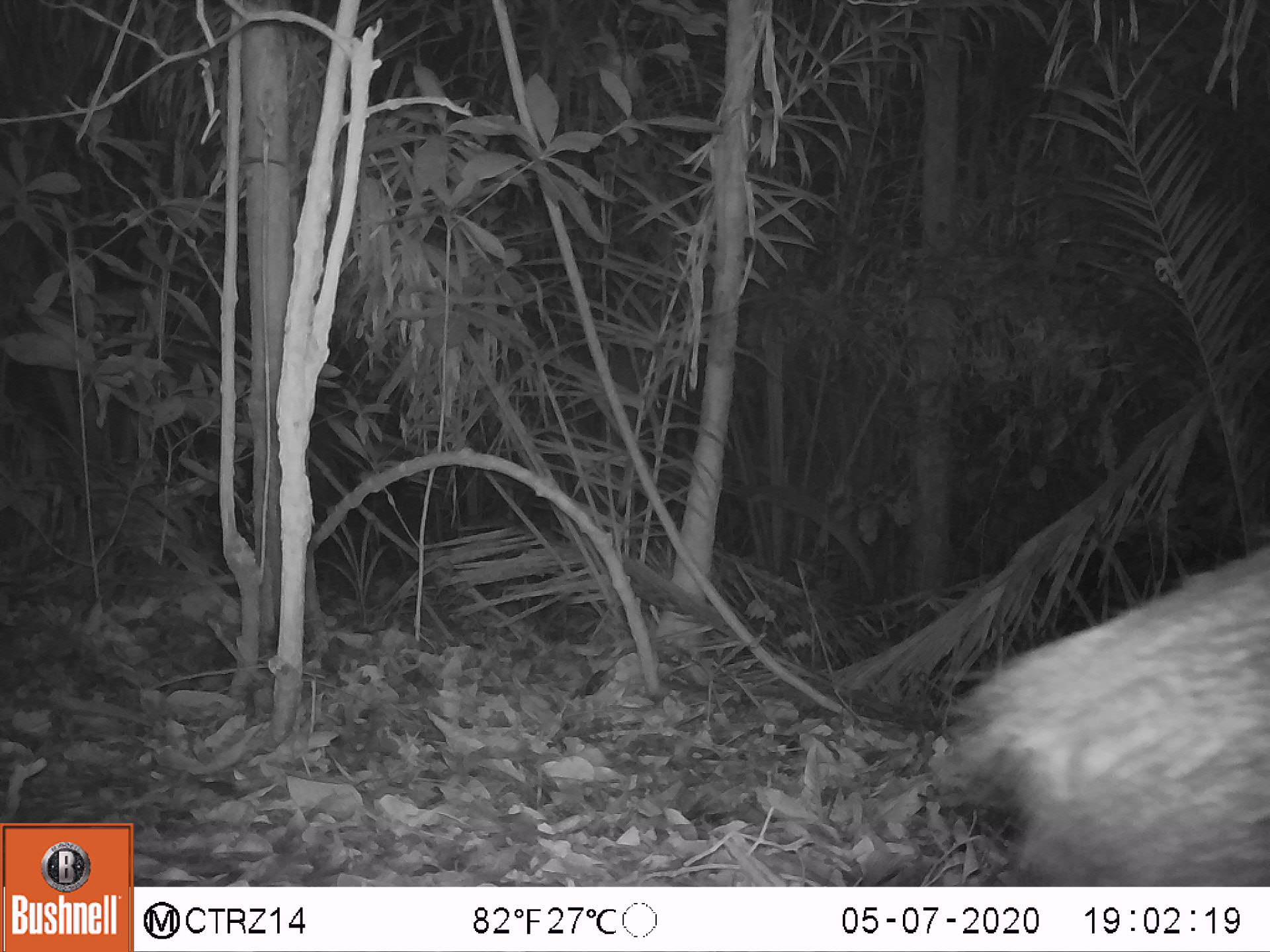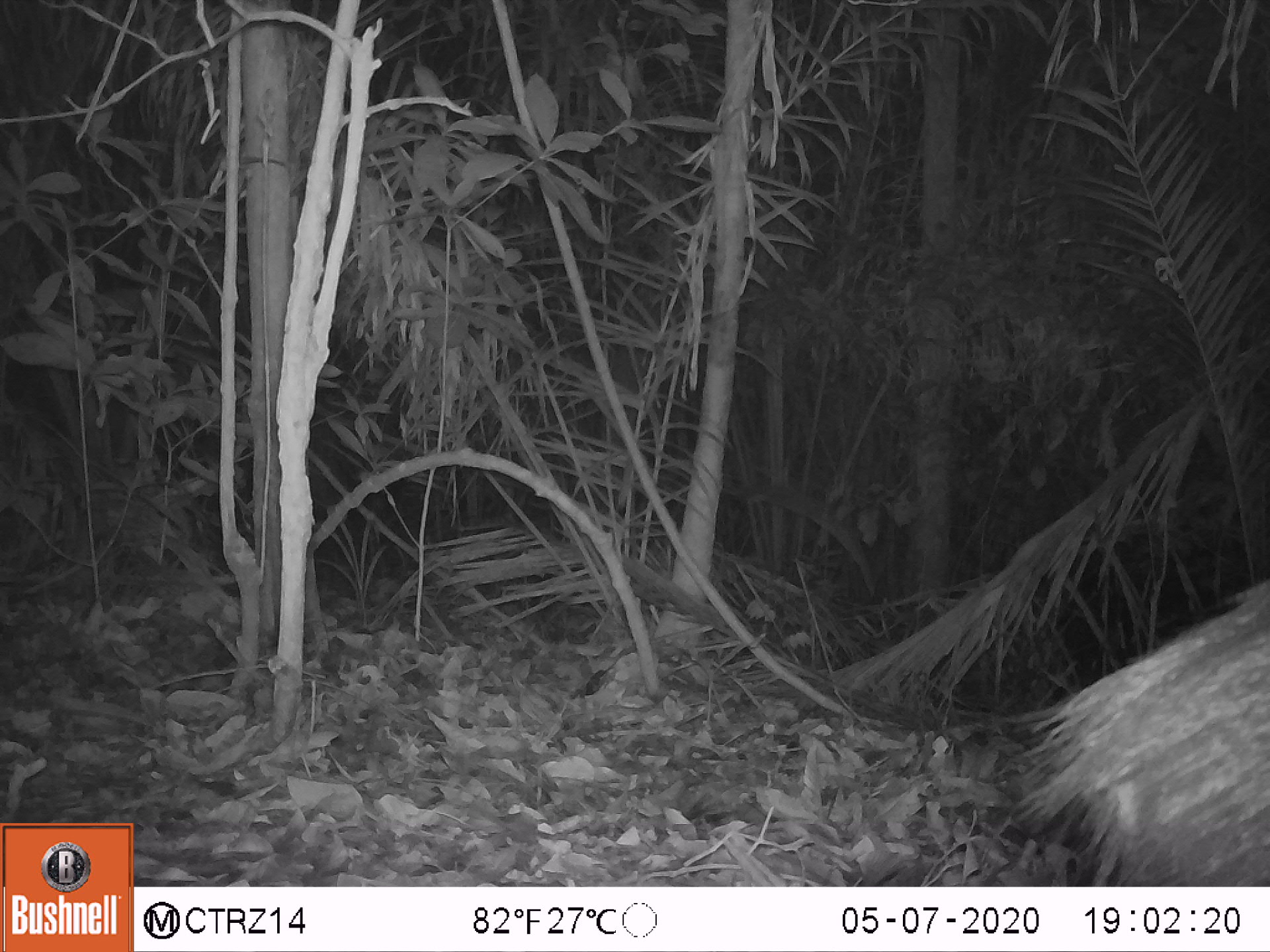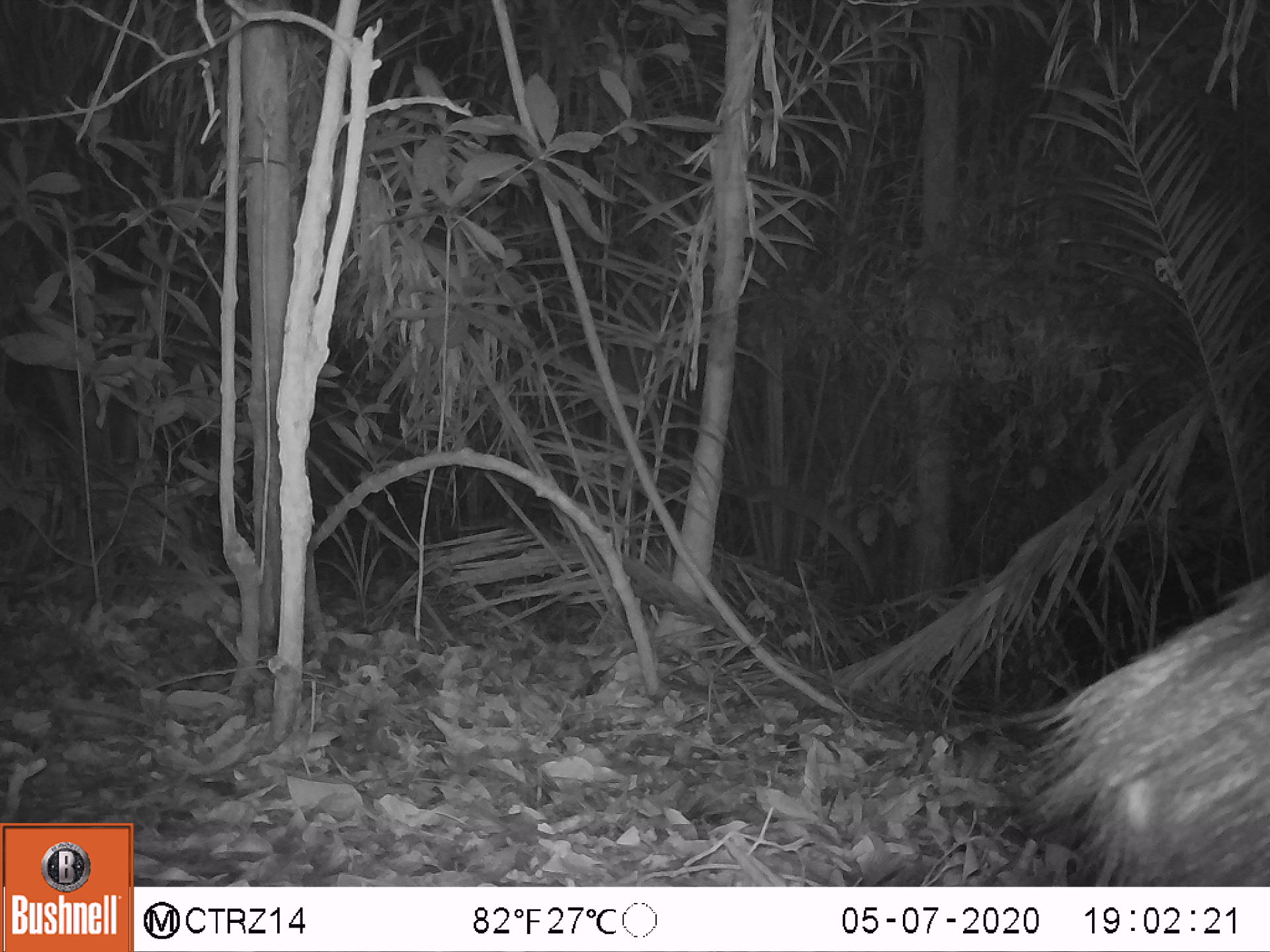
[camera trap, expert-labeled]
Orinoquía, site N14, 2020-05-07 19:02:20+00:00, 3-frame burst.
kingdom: Animalia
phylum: Chordata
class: Mammalia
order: Artiodactyla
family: Tayassuidae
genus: Pecari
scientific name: Pecari tajacu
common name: collared peccary